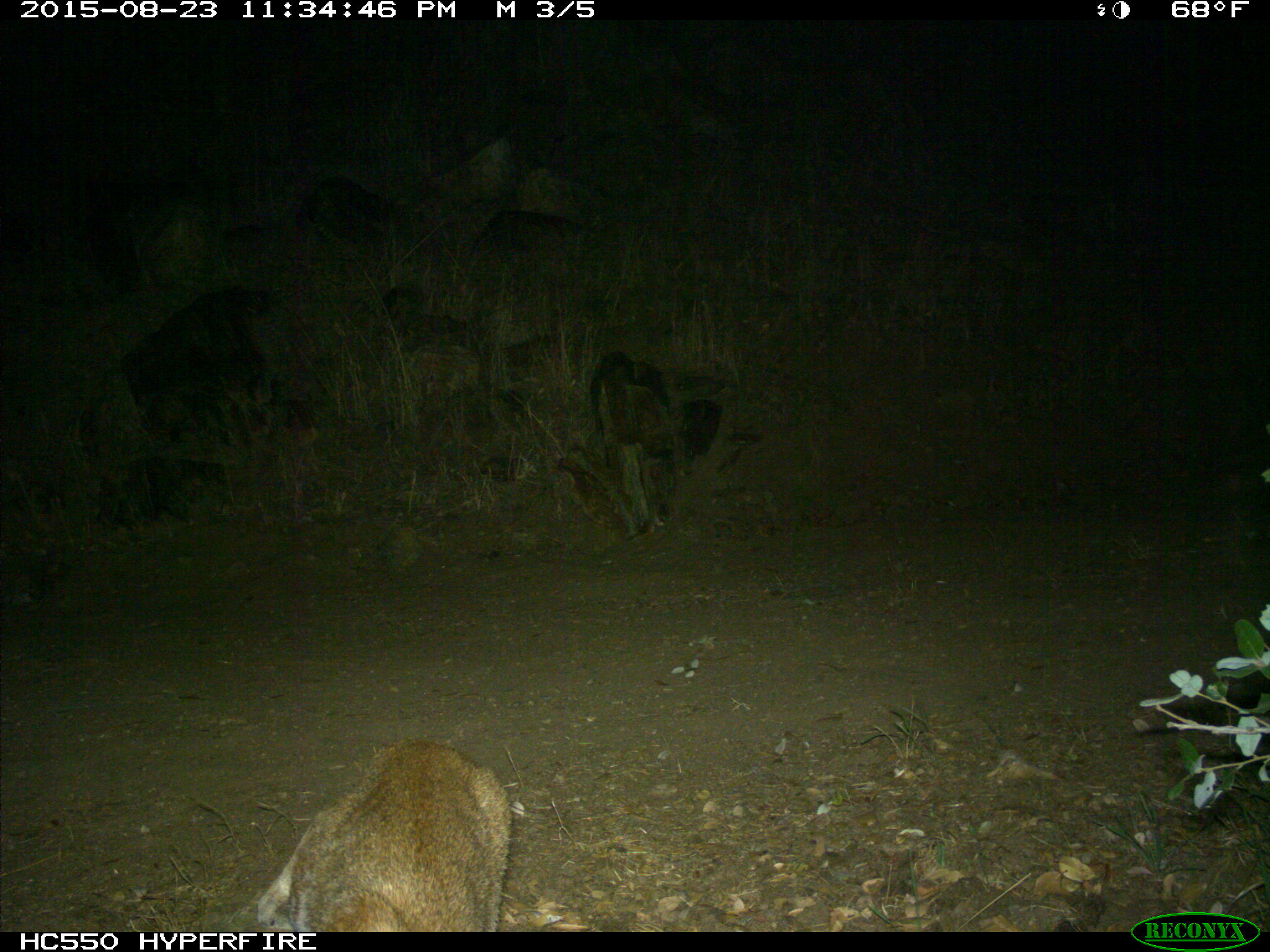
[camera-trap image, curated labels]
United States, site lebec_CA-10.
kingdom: Animalia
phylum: Chordata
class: Mammalia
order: Carnivora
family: Felidae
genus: Lynx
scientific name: Lynx rufus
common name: bobcat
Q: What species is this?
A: Lynx rufus (bobcat).